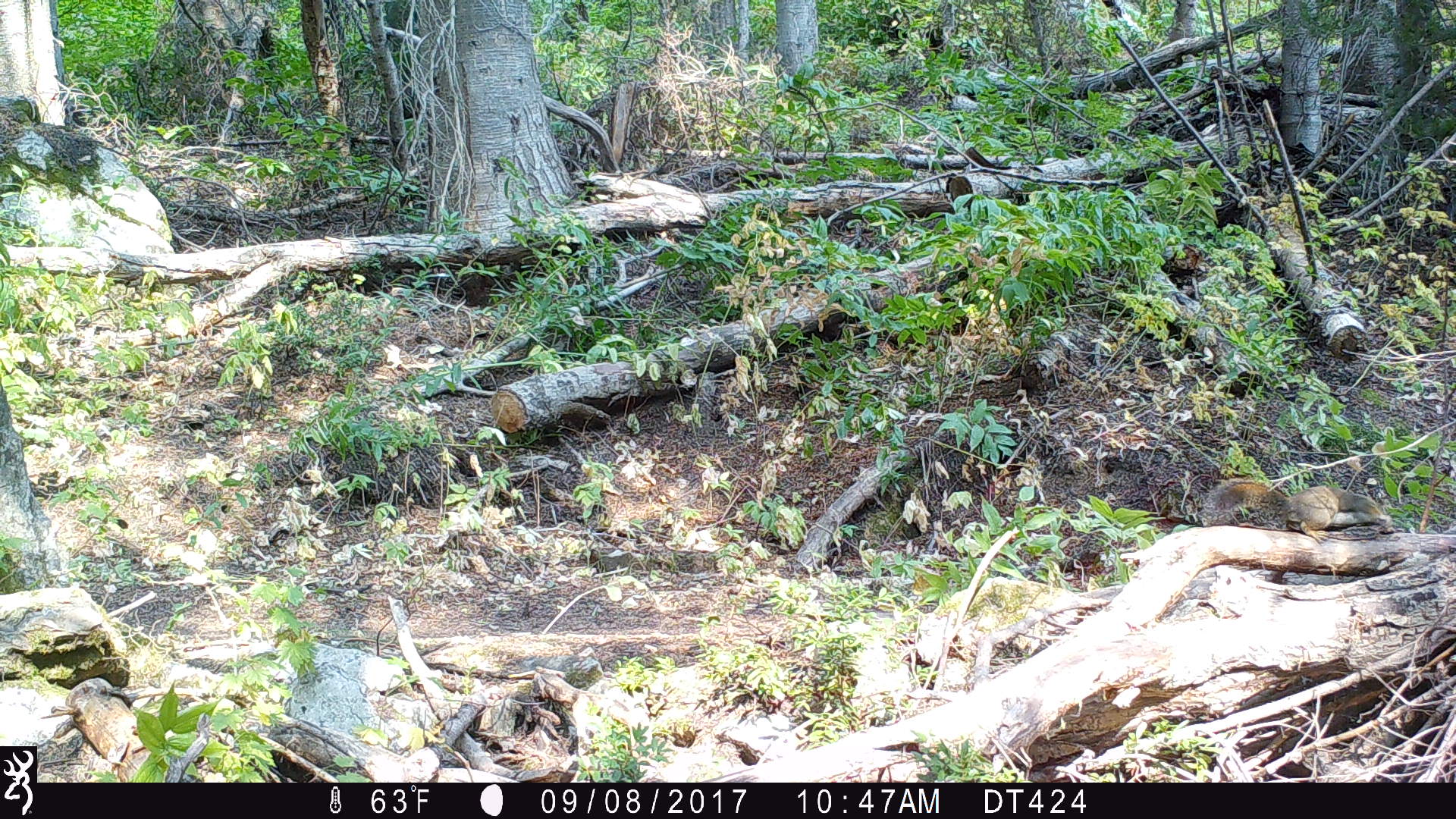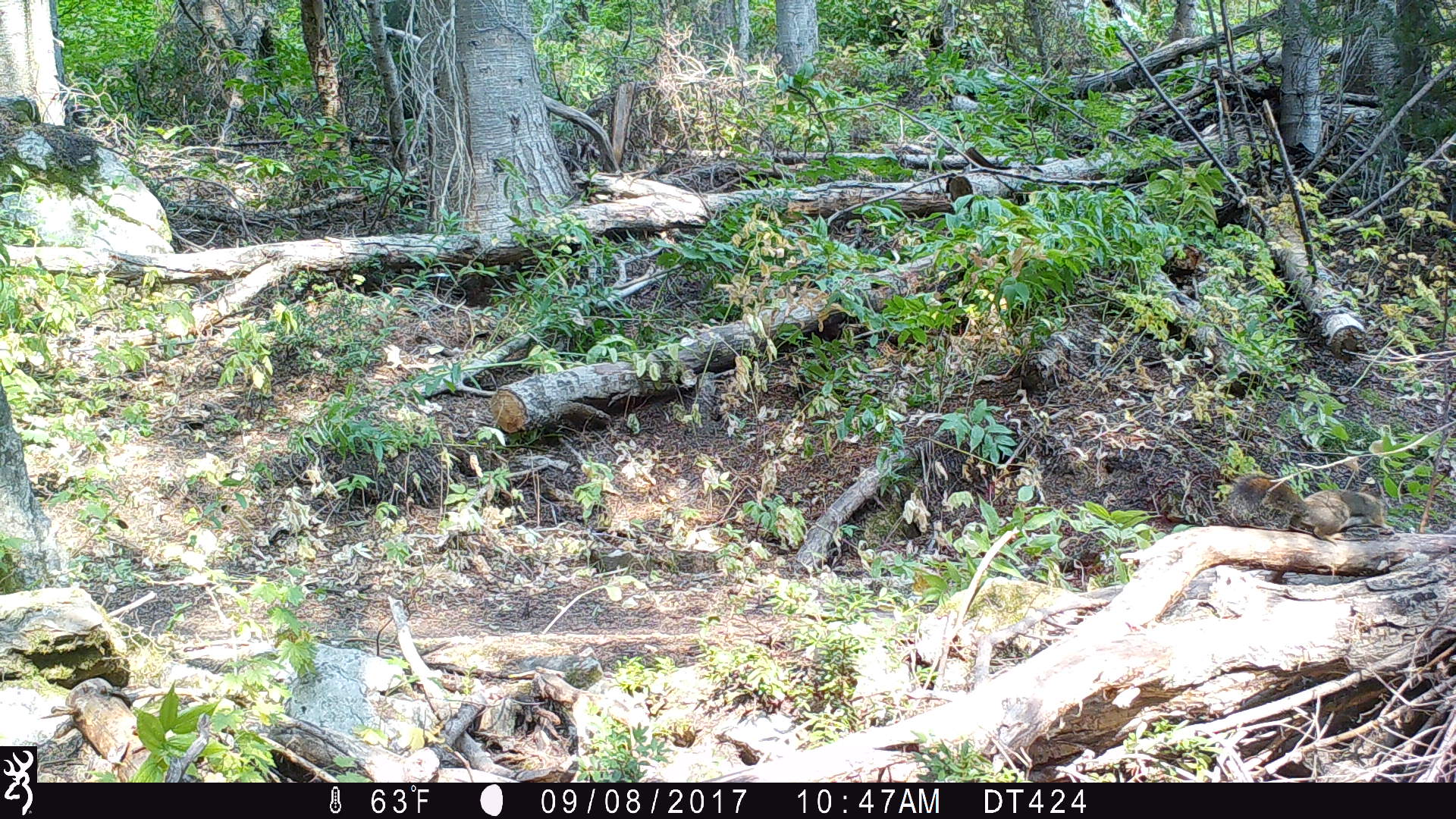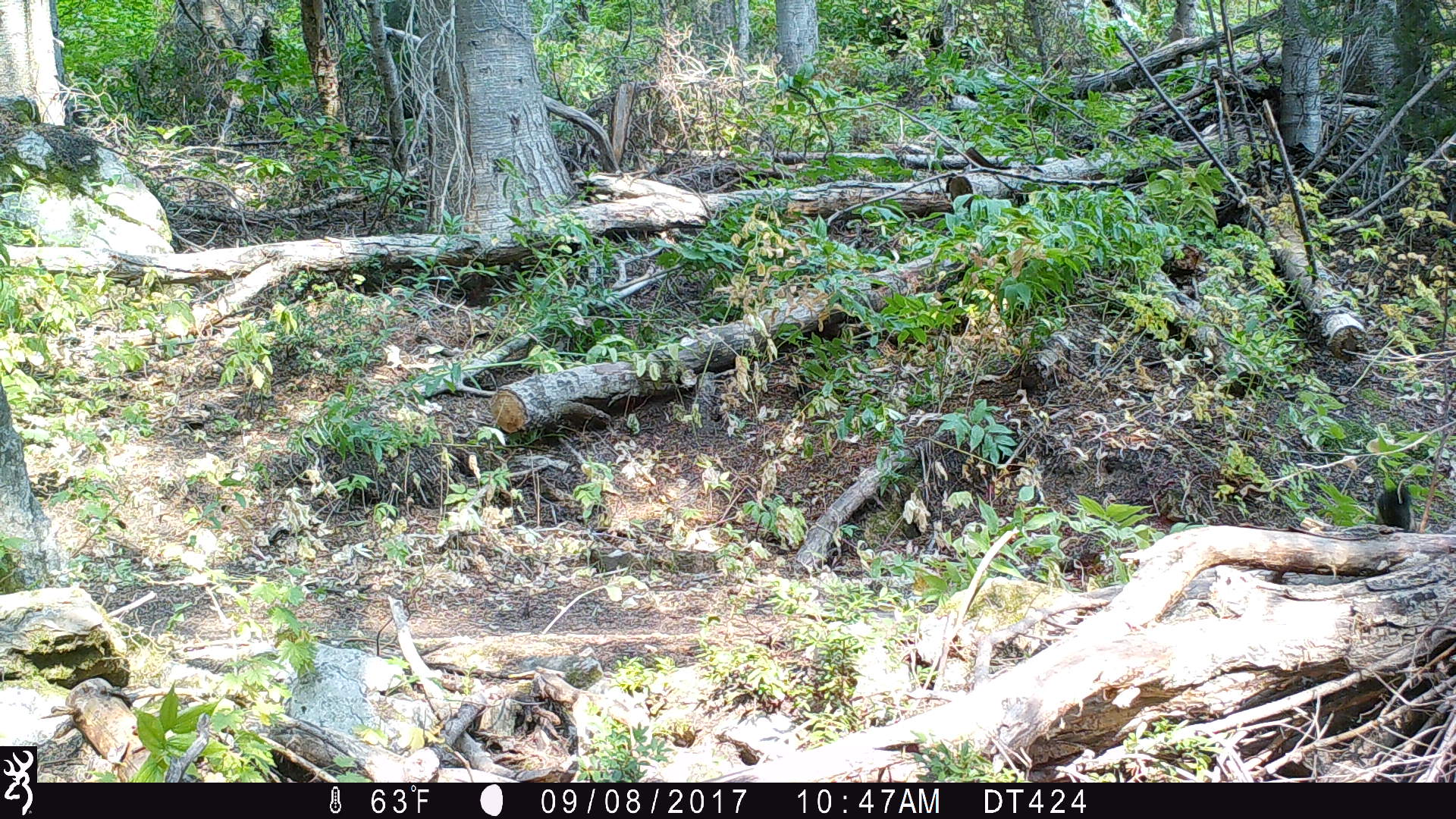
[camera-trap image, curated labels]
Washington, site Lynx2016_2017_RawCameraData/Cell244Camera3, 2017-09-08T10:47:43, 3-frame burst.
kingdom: Animalia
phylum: Chordata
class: Mammalia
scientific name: Mammalia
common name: small mammal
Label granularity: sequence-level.